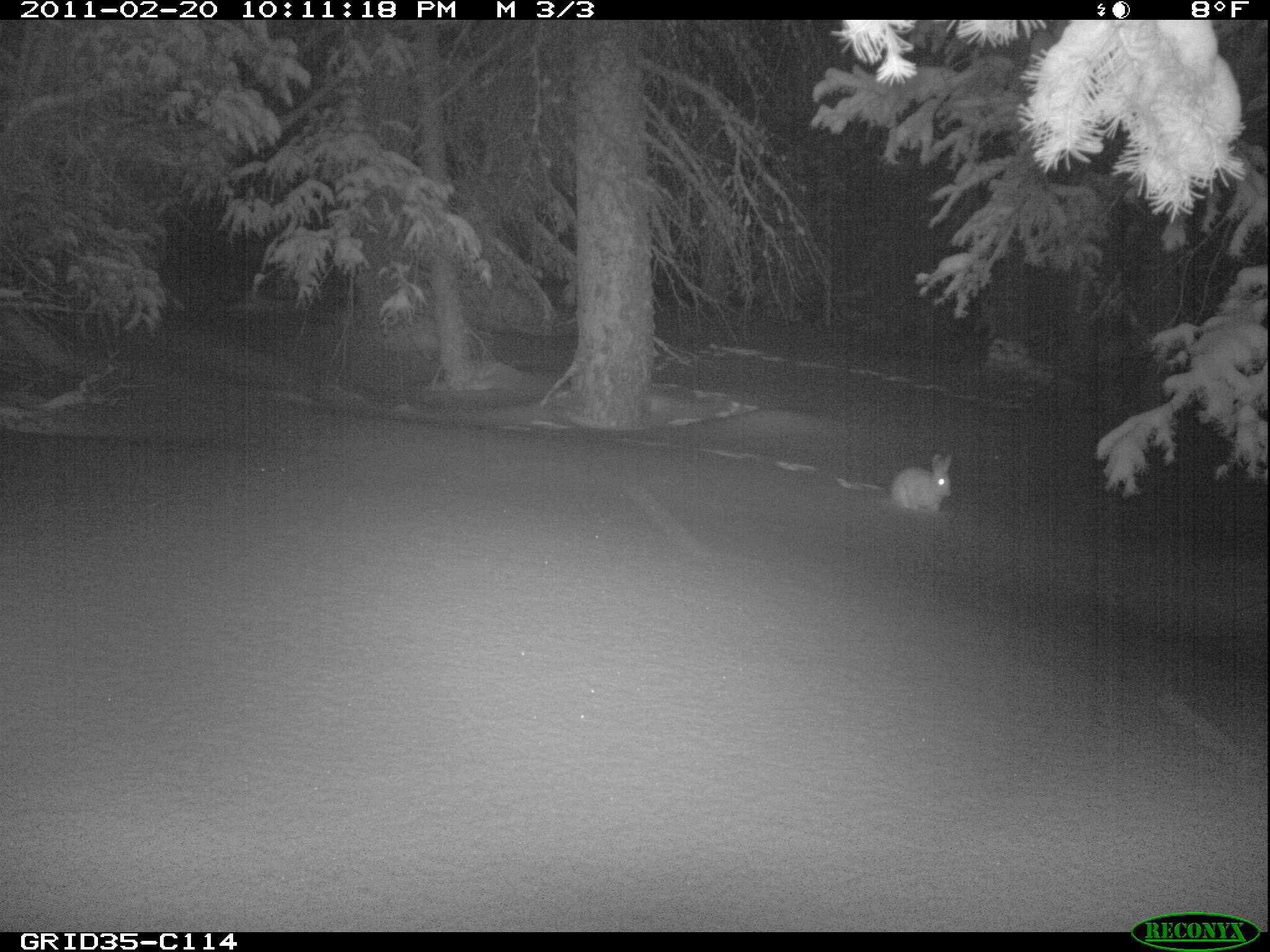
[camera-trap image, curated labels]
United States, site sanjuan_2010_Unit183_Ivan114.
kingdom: Animalia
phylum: Chordata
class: Mammalia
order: Lagomorpha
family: Leporidae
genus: Lepus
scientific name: Lepus americanus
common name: snowshoe hare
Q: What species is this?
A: Lepus americanus (snowshoe hare).